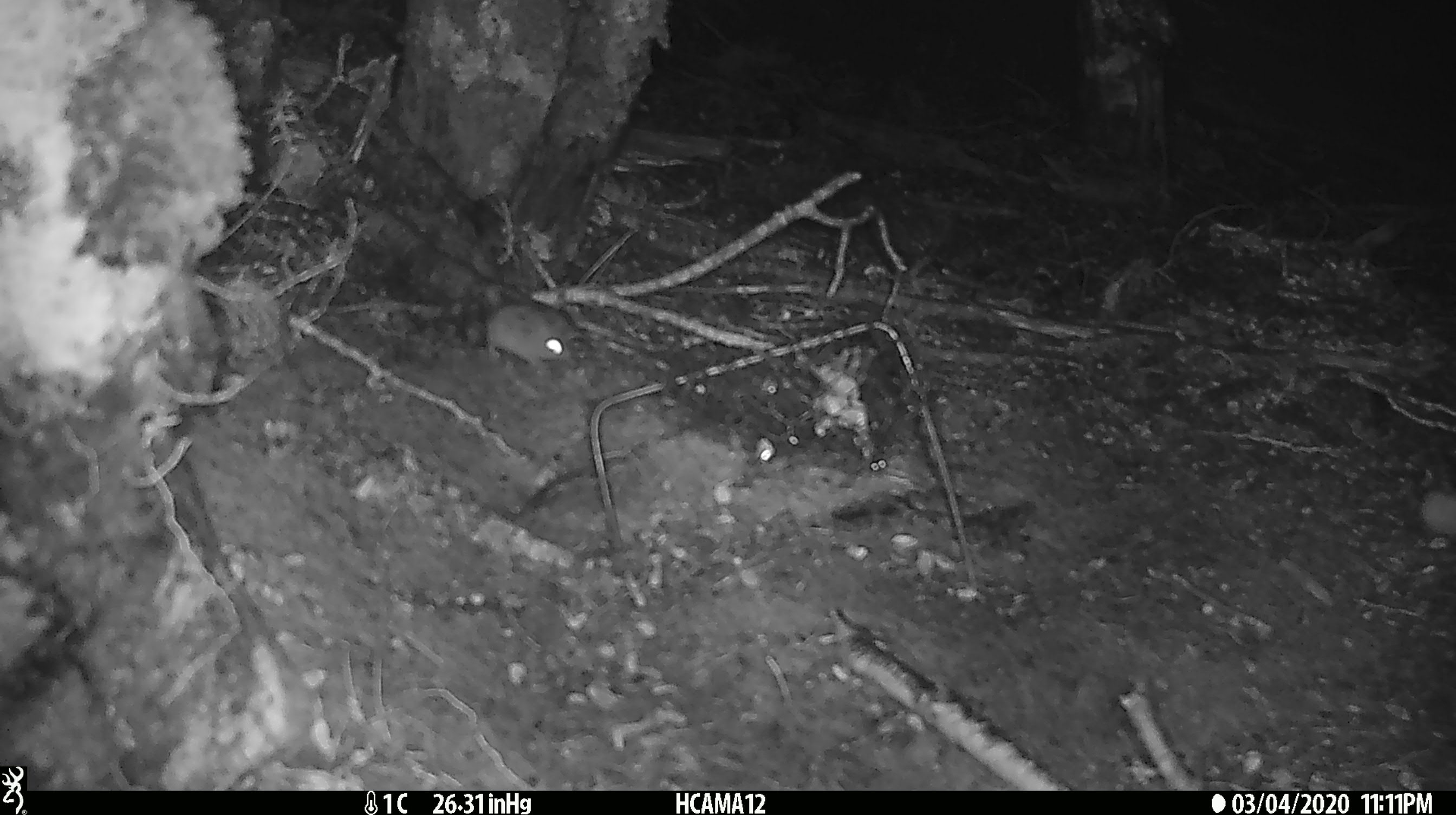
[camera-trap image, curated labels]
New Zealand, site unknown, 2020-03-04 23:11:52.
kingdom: Animalia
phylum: Chordata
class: Mammalia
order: Rodentia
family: Muridae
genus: Mus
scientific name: Mus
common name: mouse